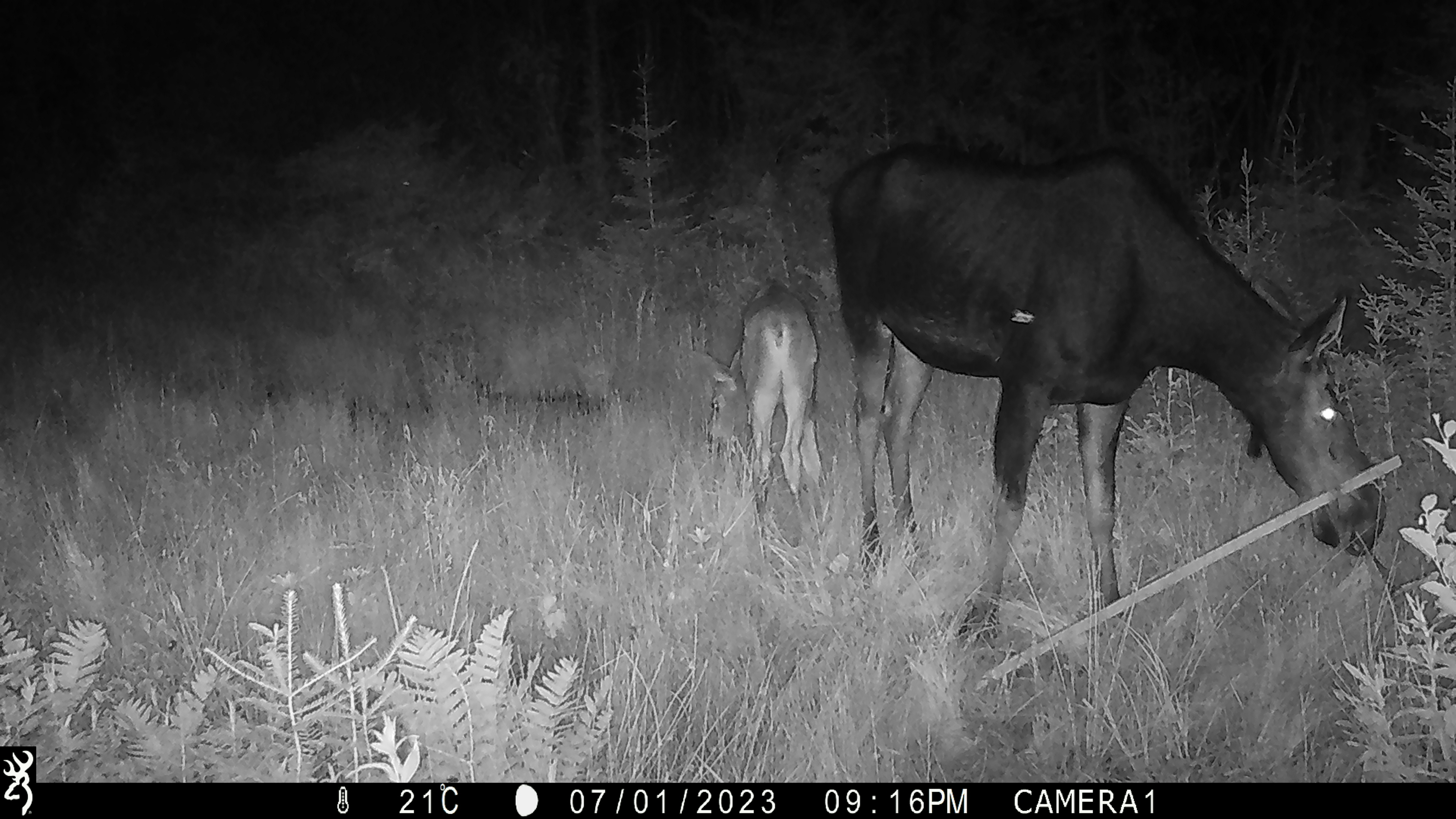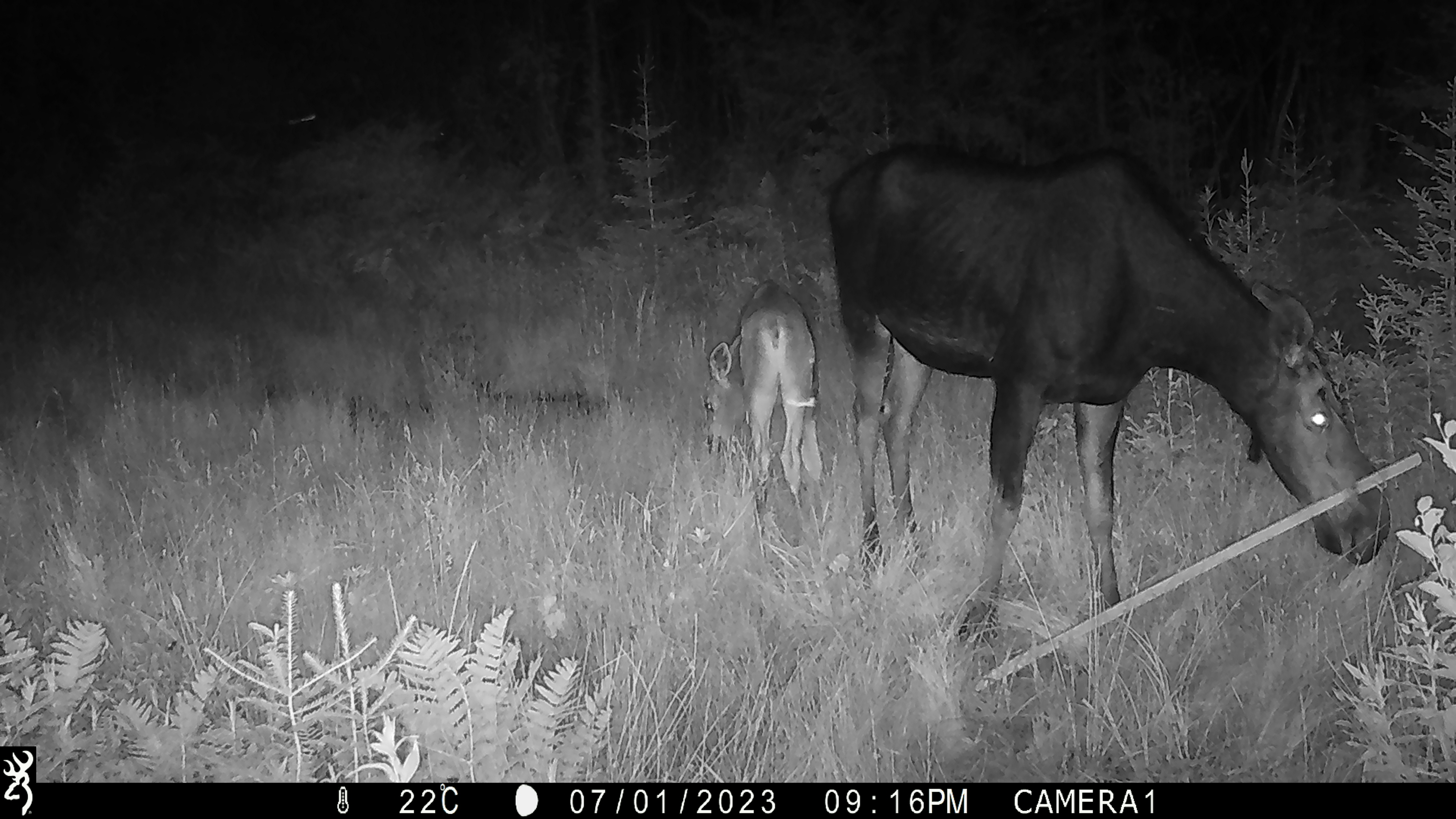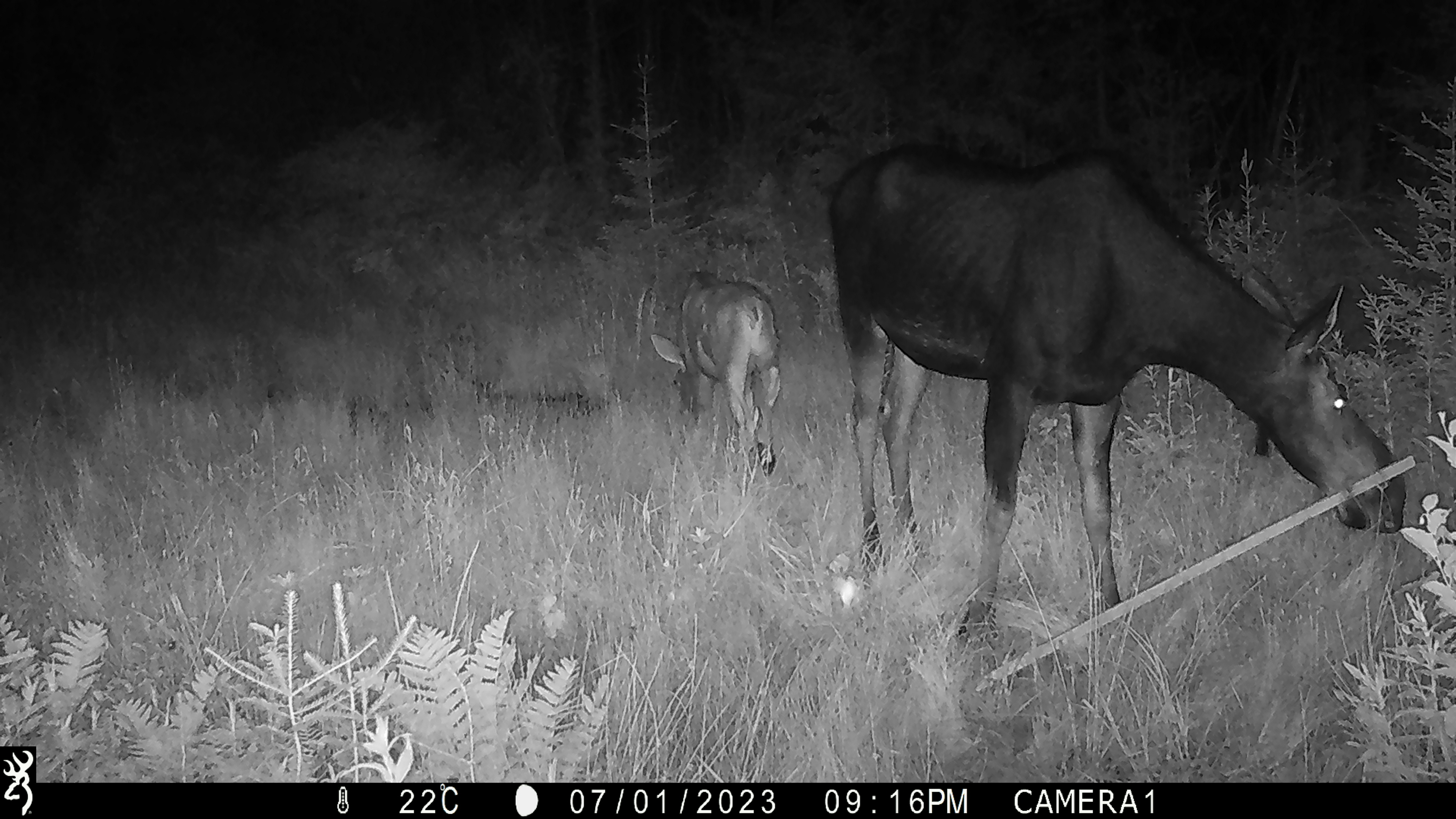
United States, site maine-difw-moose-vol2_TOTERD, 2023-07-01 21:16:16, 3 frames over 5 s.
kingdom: Animalia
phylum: Chordata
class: Mammalia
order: Artiodactyla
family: Cervidae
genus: Alces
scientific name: Alces alces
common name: moose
Moose (Alces alces).